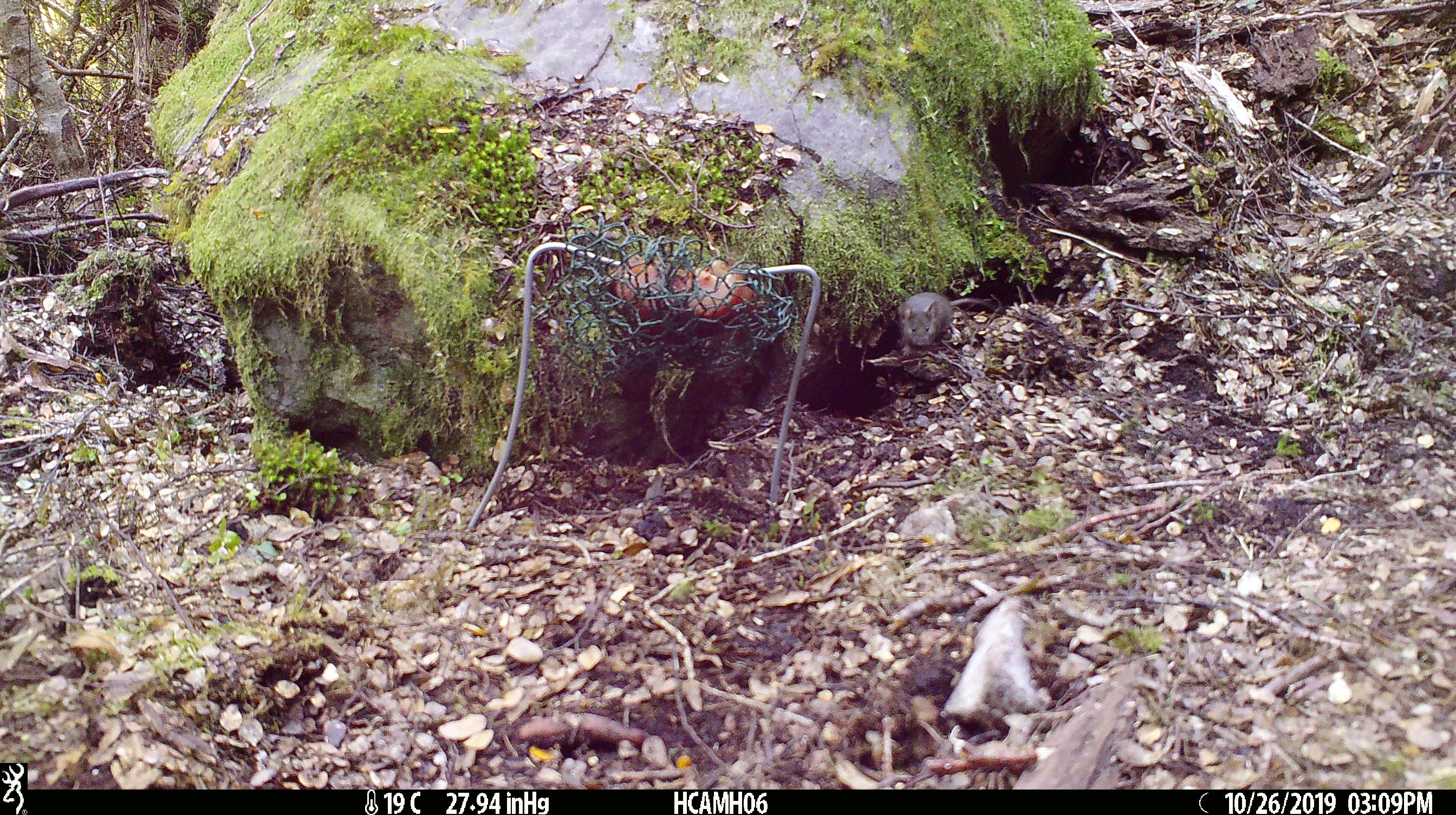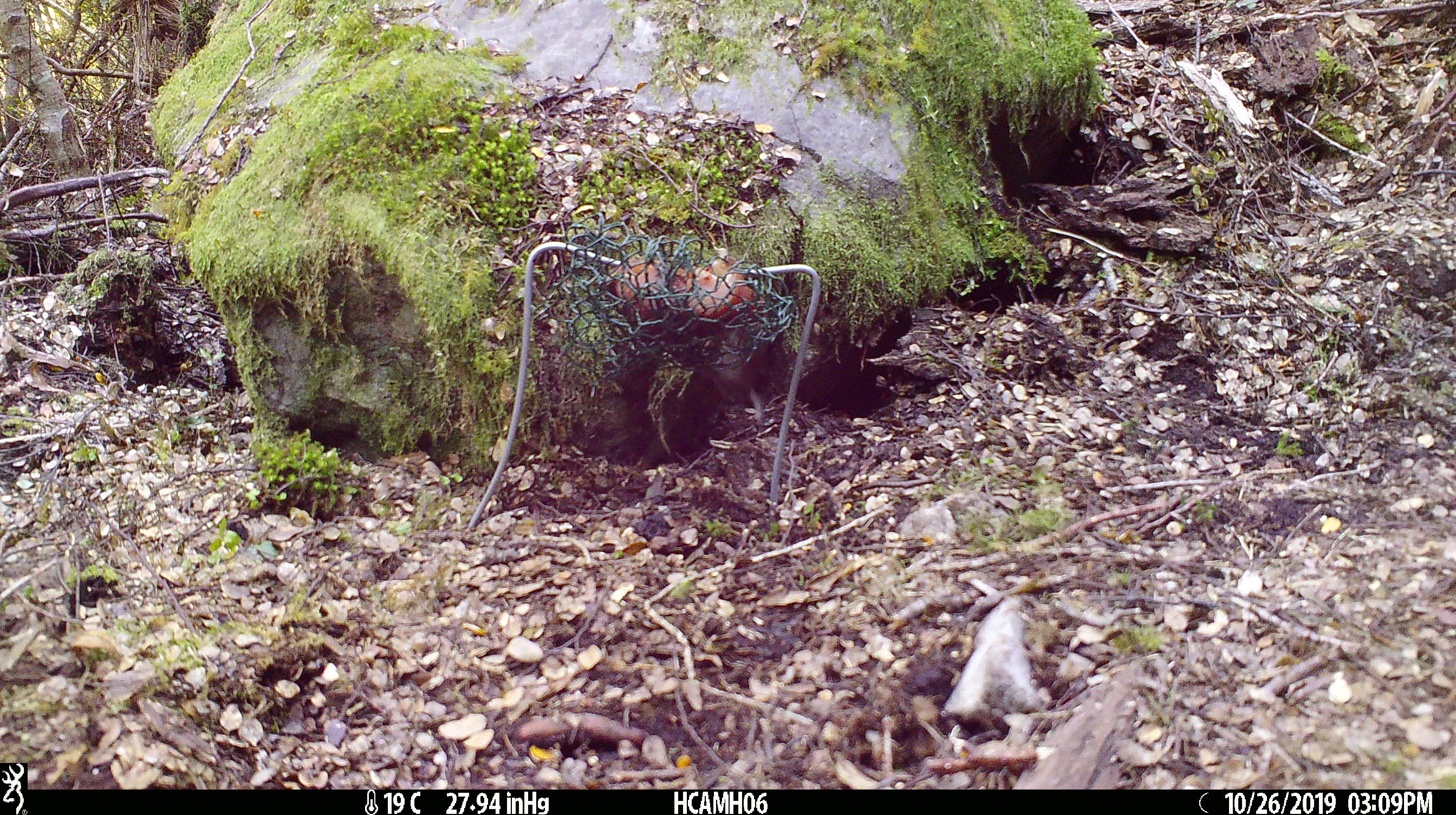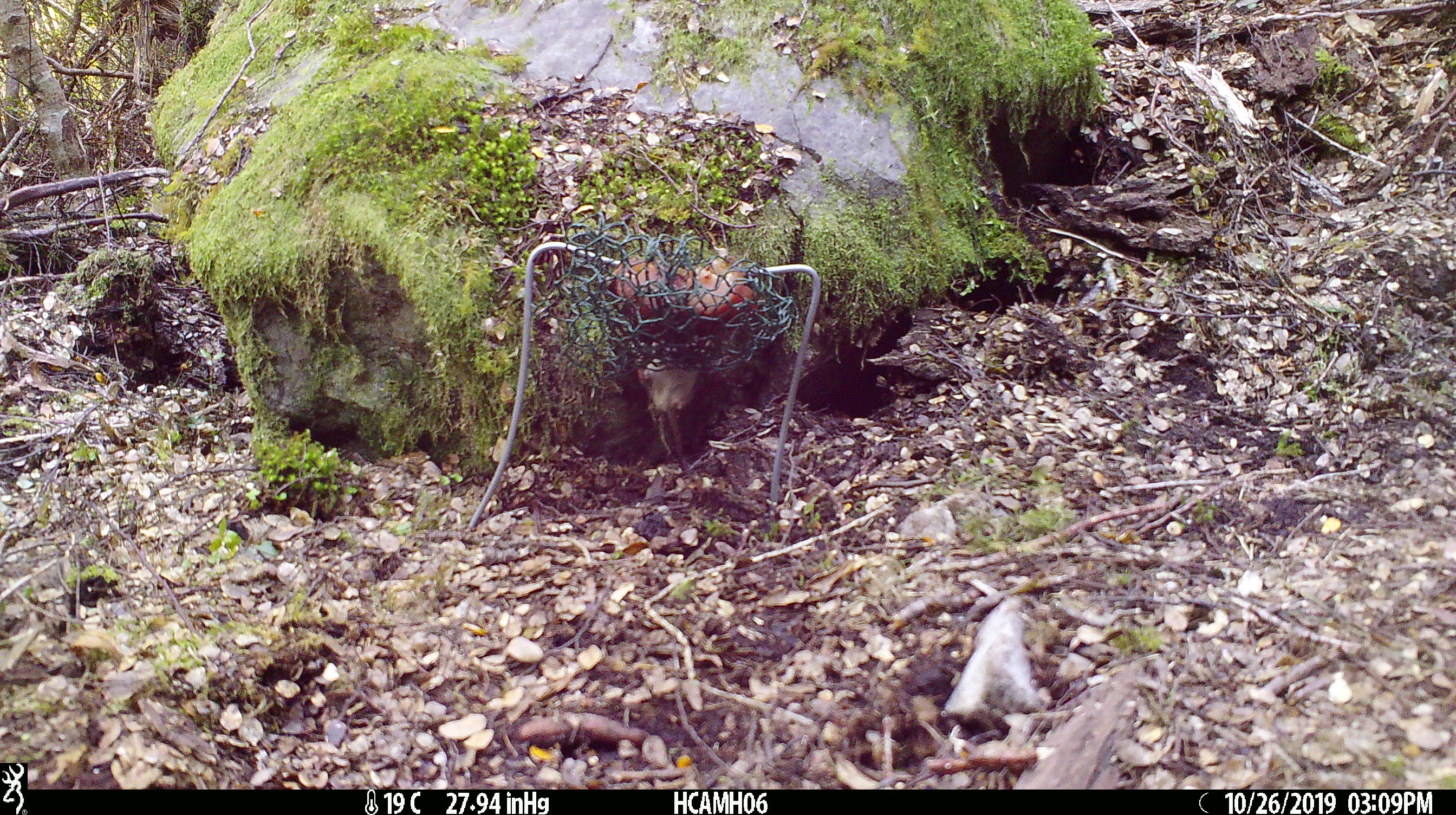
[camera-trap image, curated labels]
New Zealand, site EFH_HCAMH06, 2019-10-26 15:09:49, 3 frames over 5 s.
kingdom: Animalia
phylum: Chordata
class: Mammalia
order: Rodentia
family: Muridae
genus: Mus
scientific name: Mus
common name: mouse